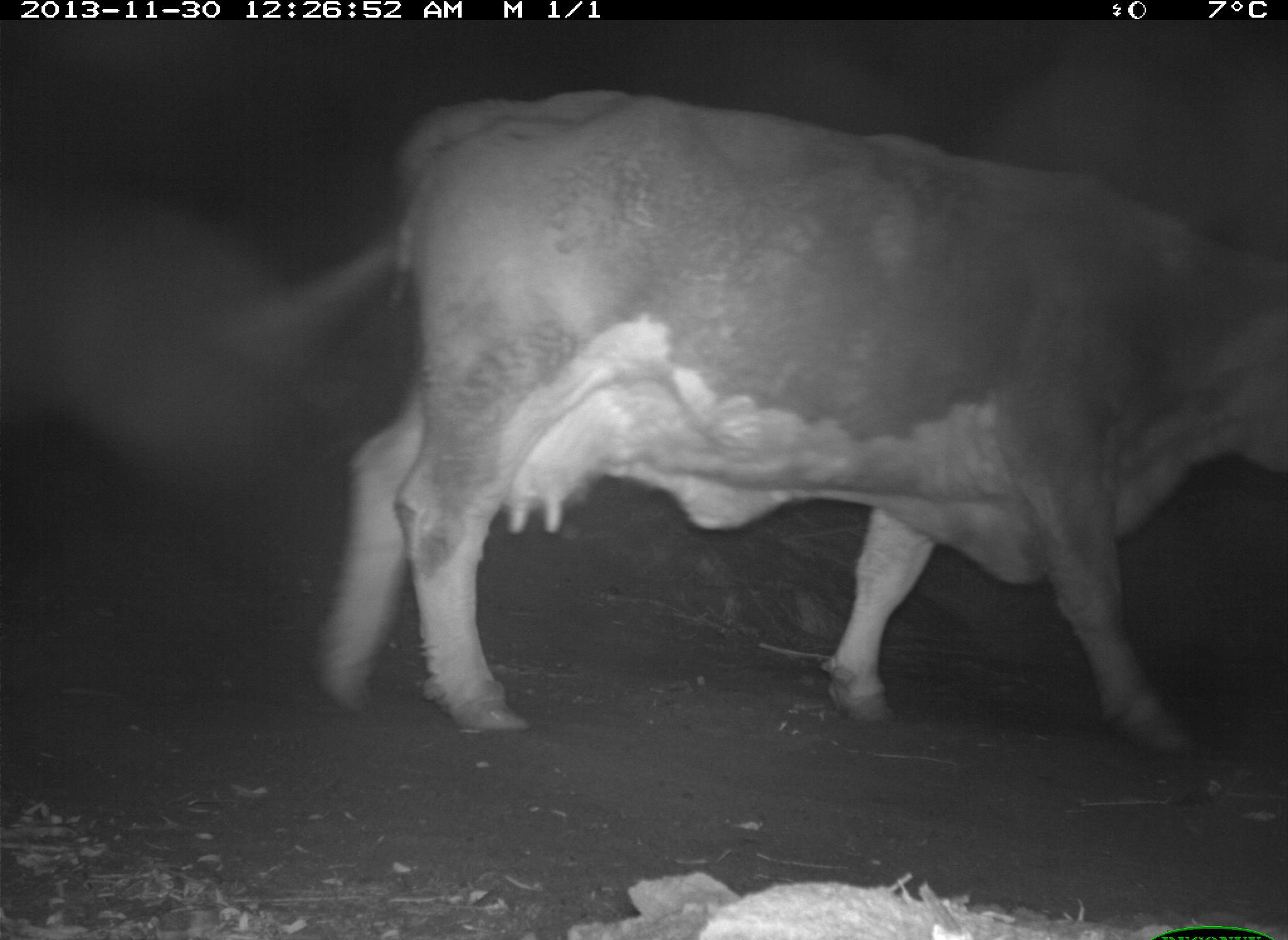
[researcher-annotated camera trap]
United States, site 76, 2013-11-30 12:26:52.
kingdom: Animalia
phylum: Chordata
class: Mammalia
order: Artiodactyla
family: Bovidae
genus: Bos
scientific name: Bos taurus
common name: cow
Cow (Bos taurus).